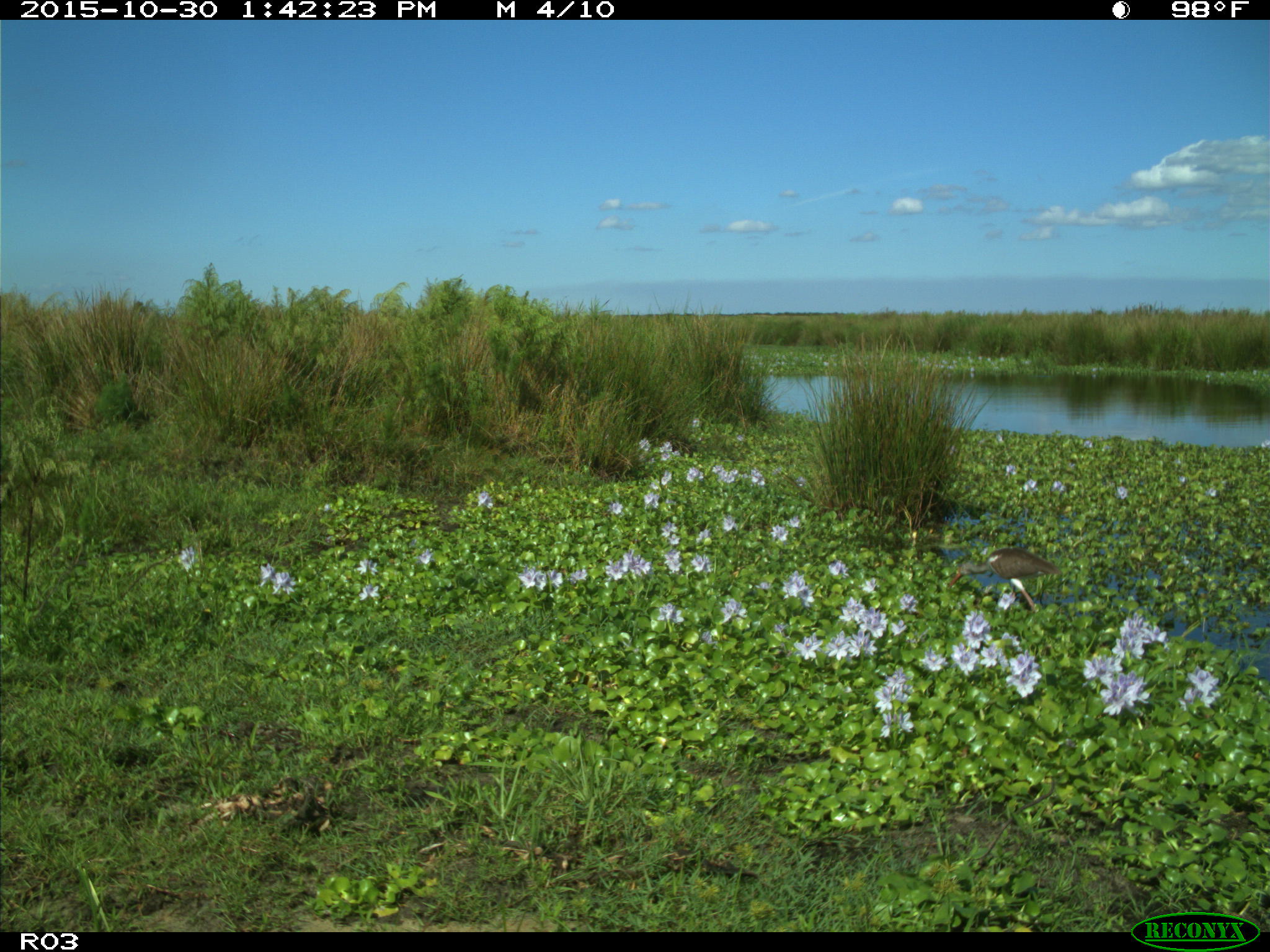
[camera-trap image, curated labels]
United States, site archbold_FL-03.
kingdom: Animalia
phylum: Chordata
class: Aves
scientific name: Aves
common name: birds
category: unidentified bird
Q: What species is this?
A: Unidentified bird (birds) (Aves).